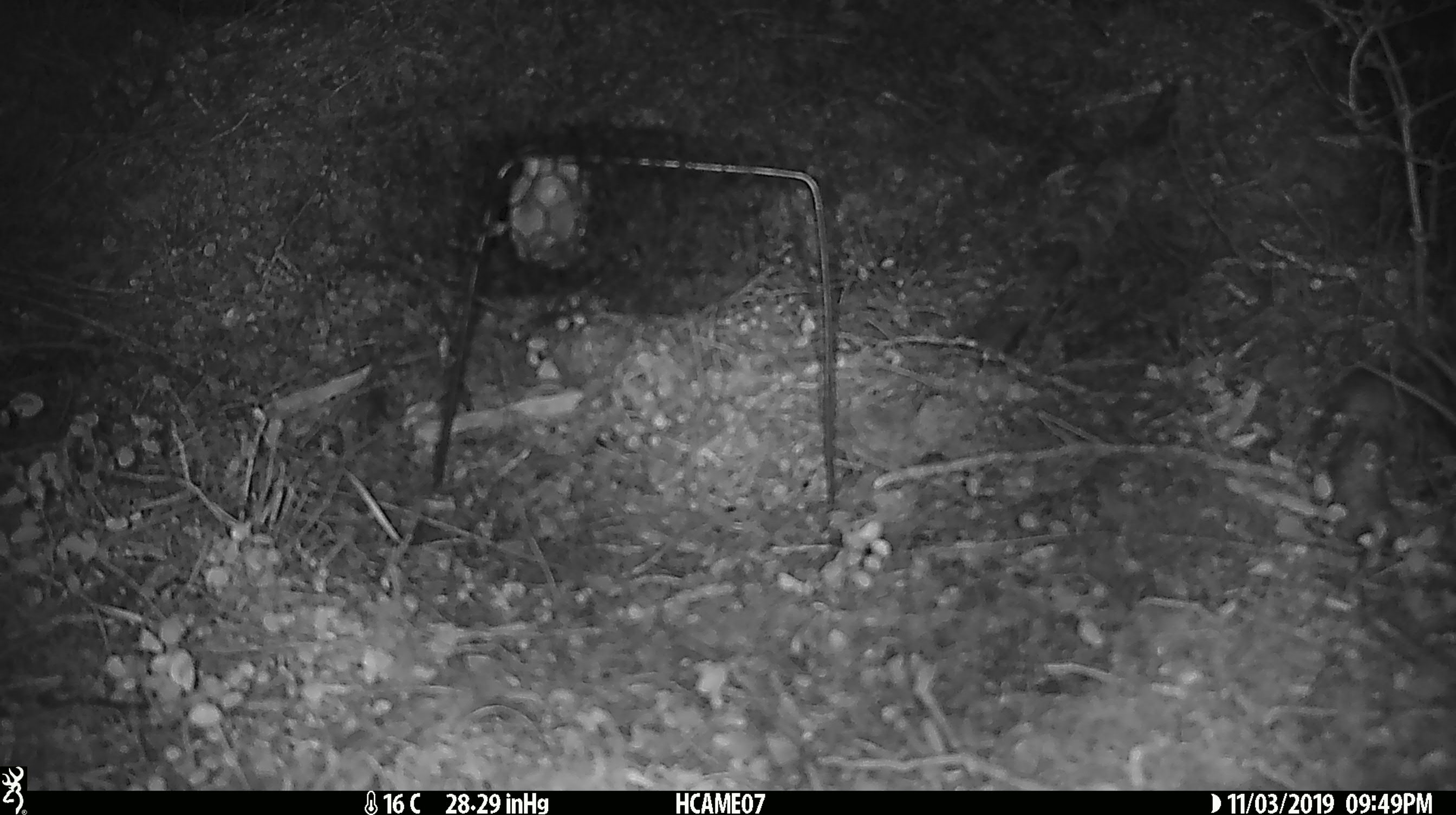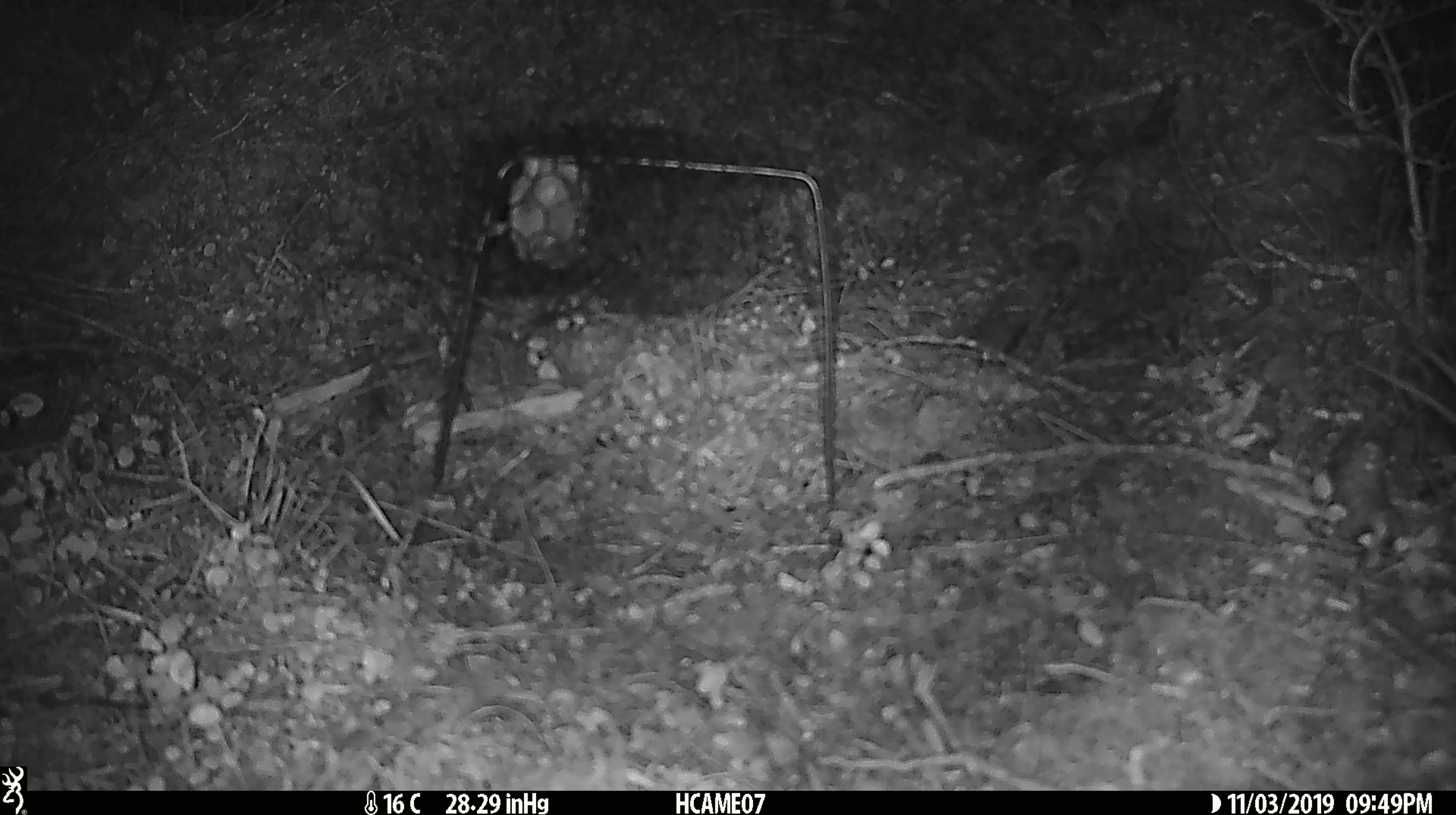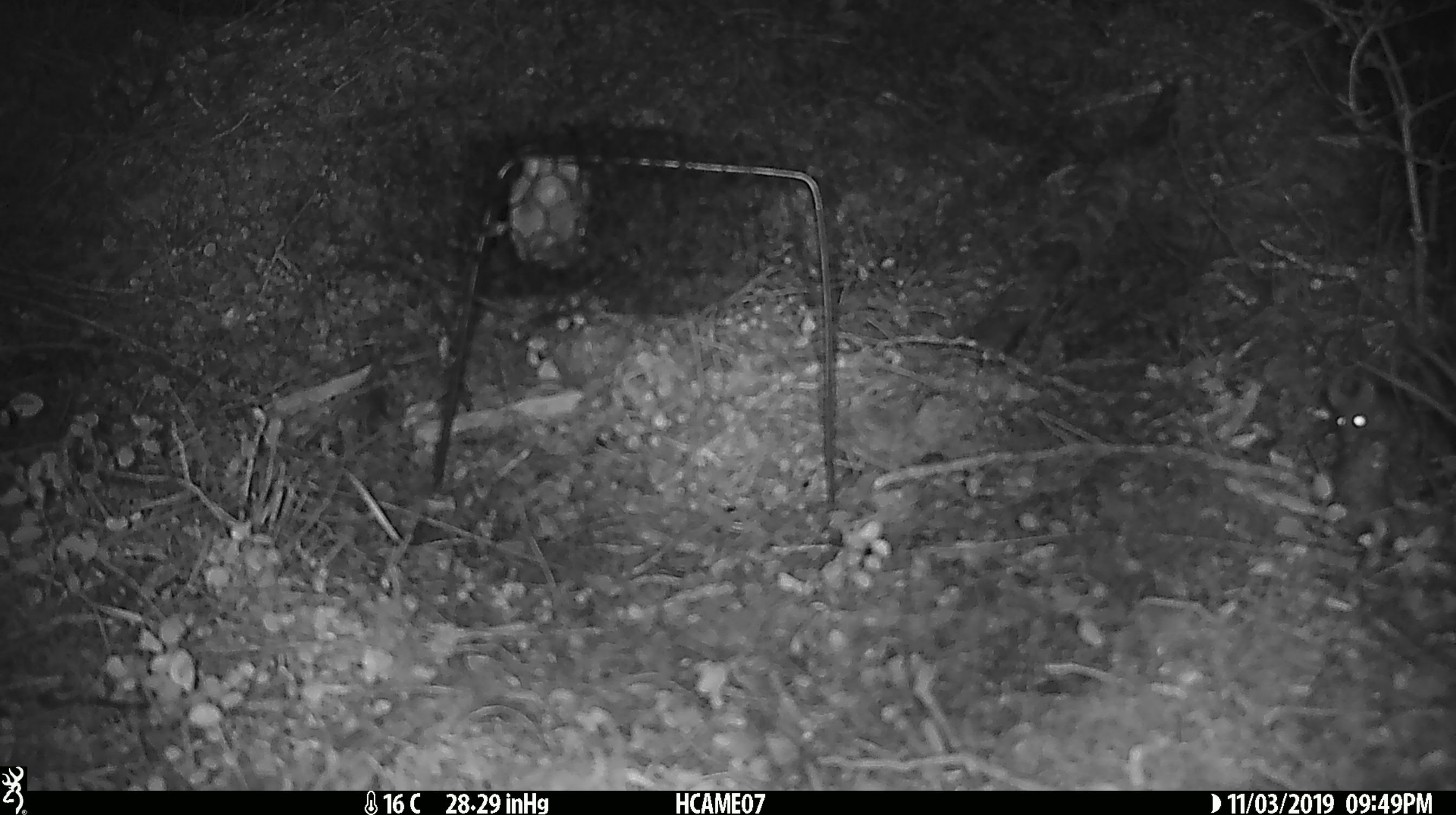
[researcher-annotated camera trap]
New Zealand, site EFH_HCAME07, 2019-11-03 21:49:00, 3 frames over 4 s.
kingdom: Animalia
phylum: Chordata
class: Mammalia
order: Rodentia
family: Muridae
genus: Mus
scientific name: Mus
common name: mouse